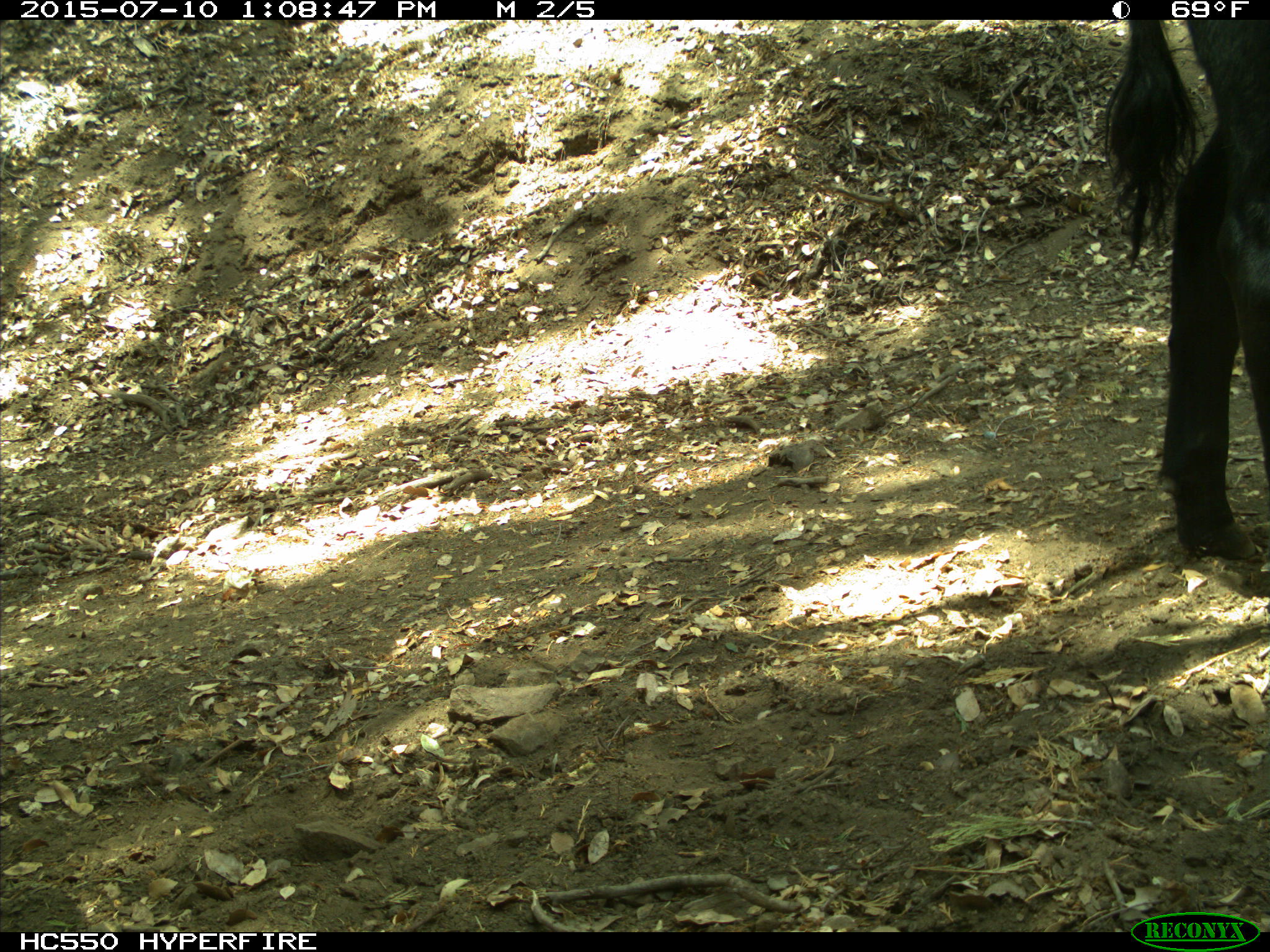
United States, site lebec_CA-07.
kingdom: Animalia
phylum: Chordata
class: Mammalia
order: Artiodactyla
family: Bovidae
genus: Bos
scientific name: Bos taurus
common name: domestic cow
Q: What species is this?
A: Bos taurus (domestic cow).